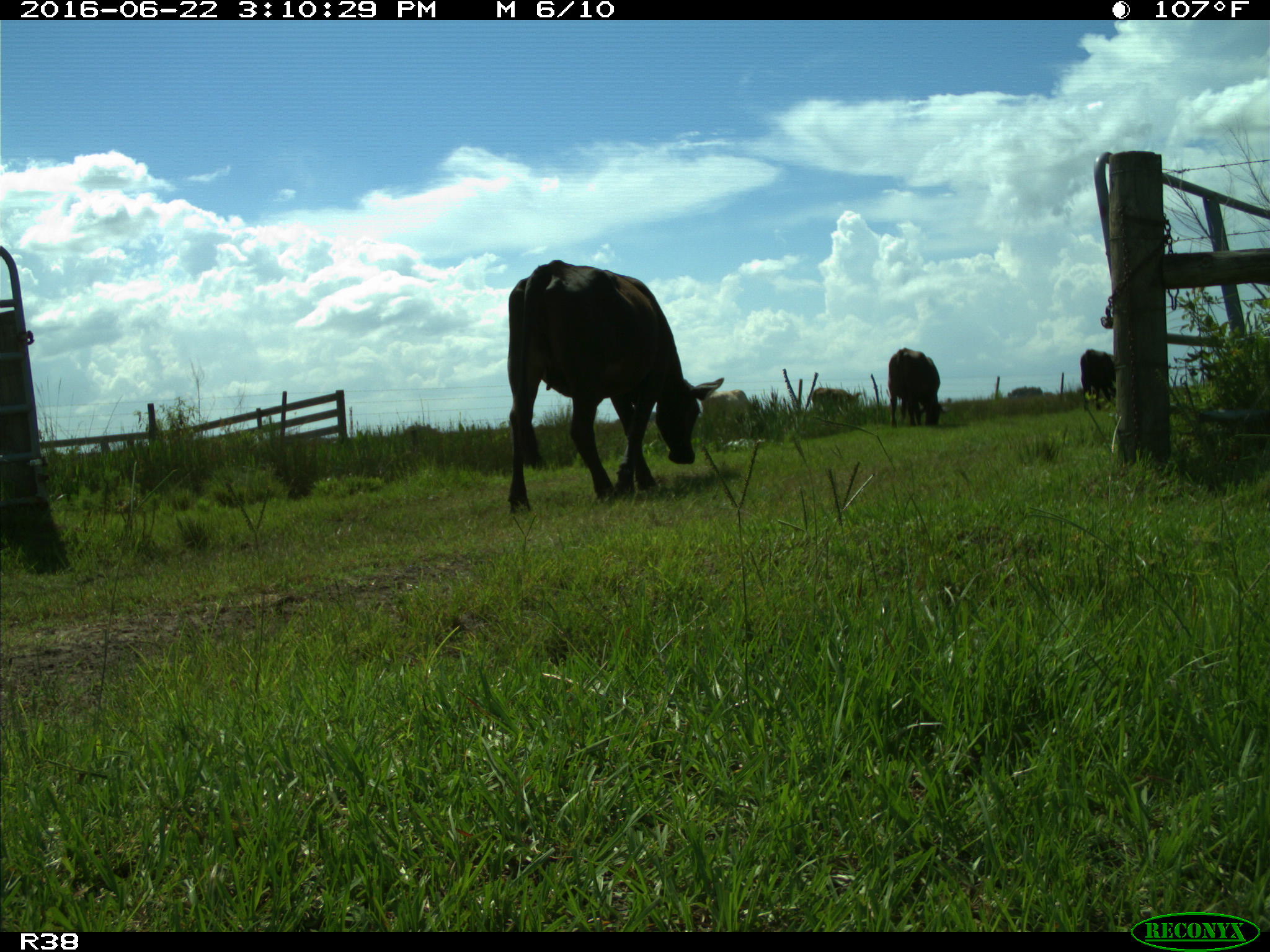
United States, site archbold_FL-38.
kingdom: Animalia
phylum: Chordata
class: Mammalia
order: Artiodactyla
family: Bovidae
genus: Bos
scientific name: Bos taurus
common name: domestic cow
Bos taurus (domestic cow).